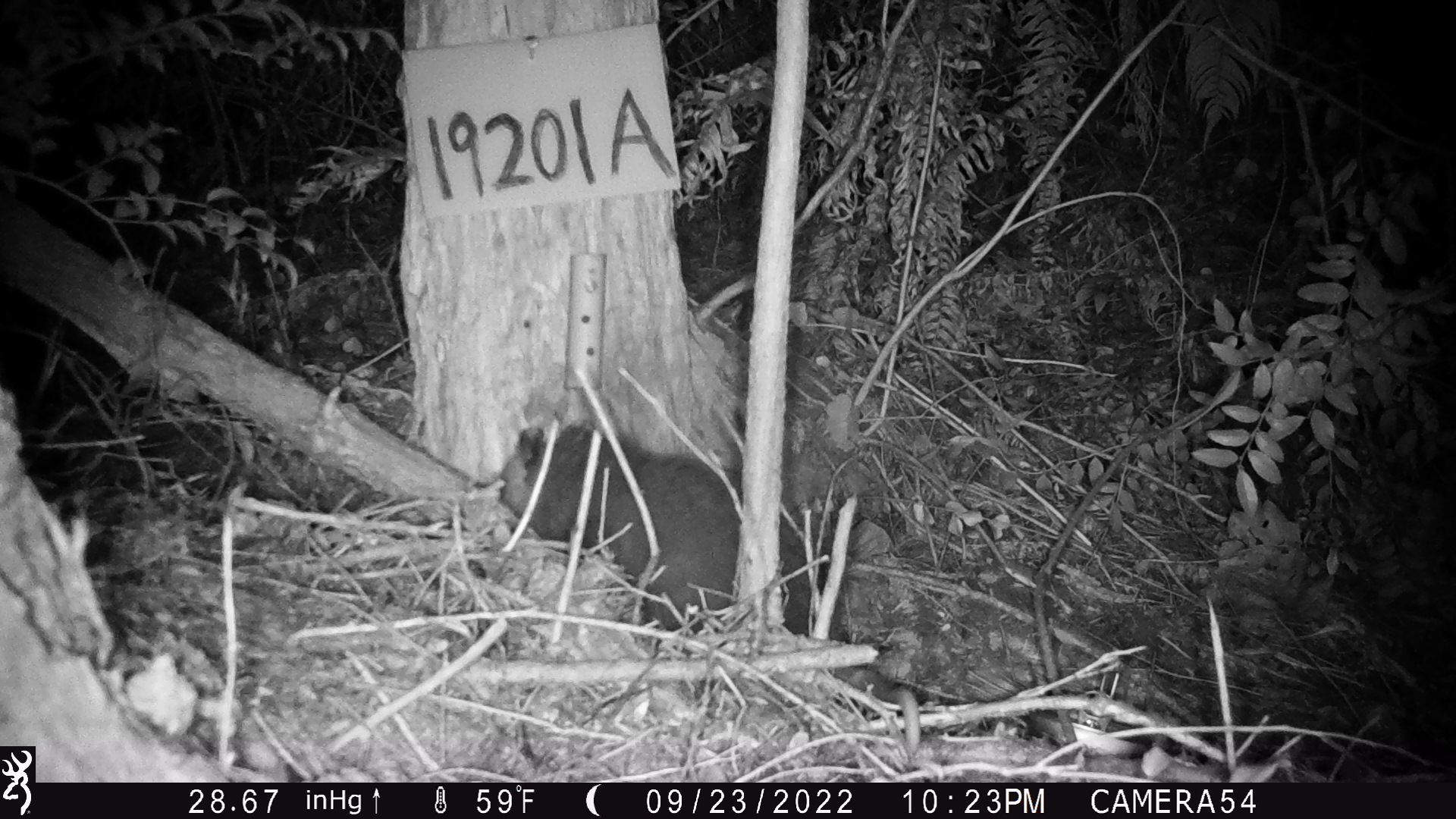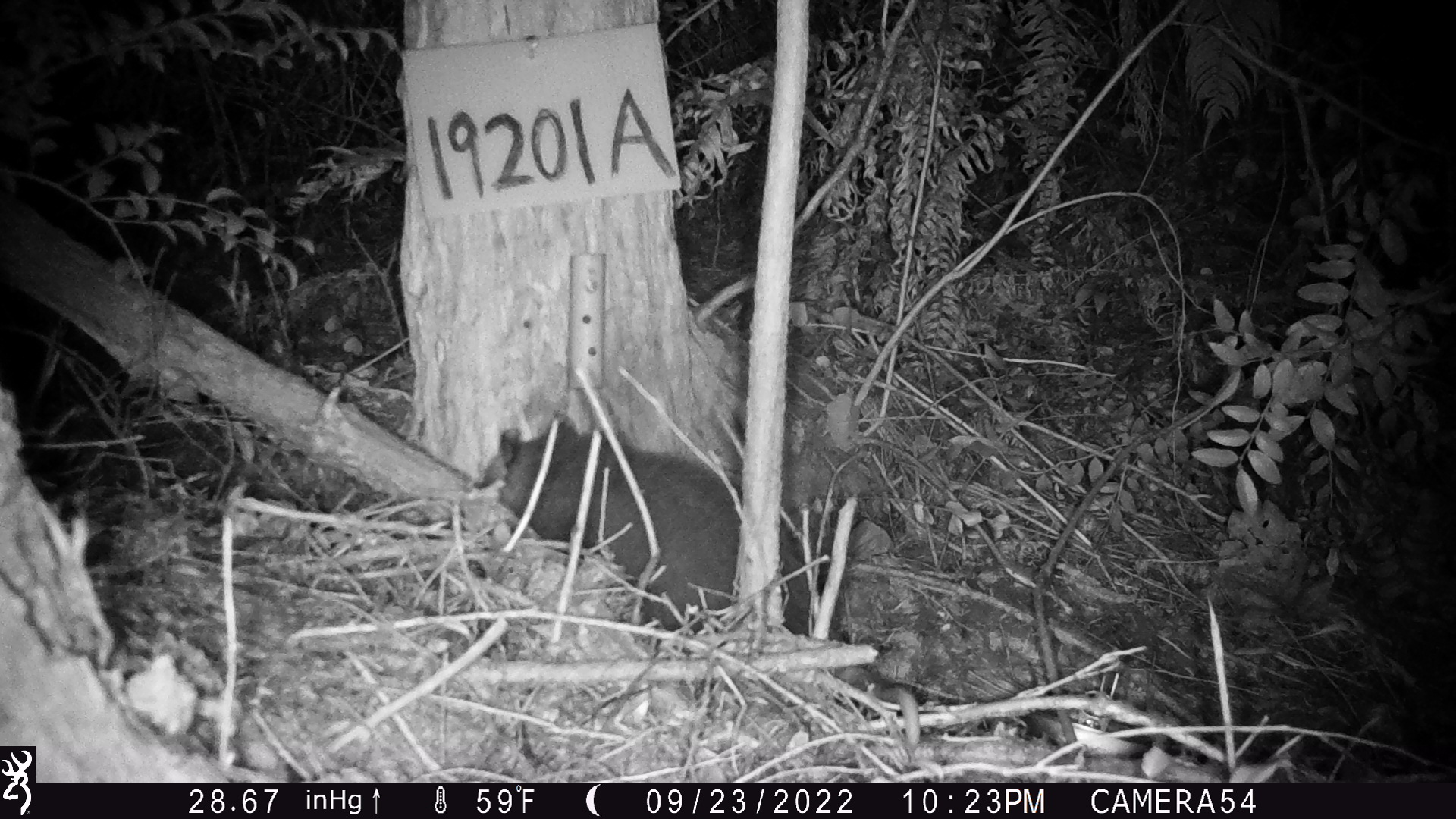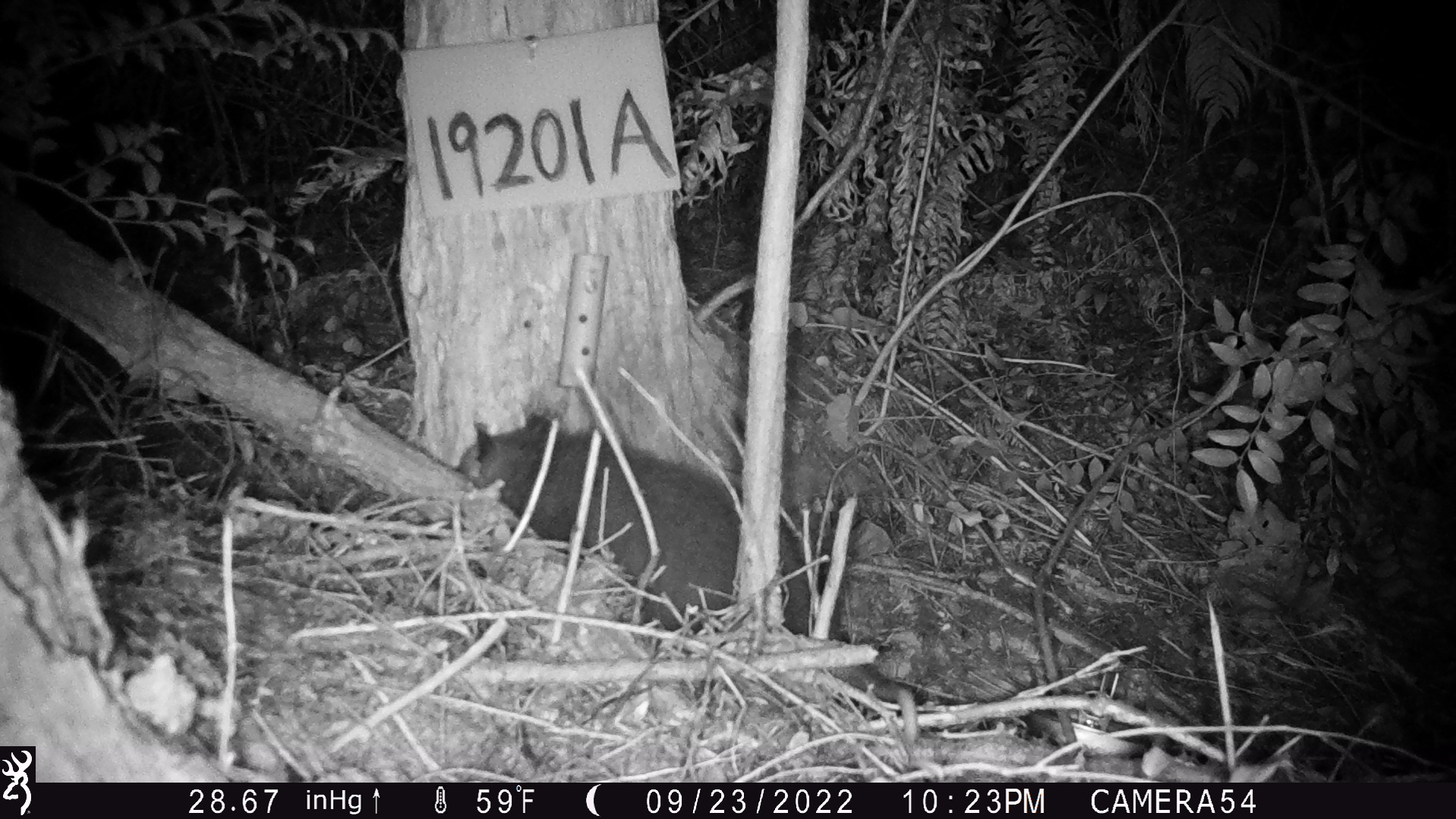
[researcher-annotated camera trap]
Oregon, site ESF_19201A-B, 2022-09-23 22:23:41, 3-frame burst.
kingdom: Animalia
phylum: Chordata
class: Mammalia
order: Didelphimorphia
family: Didelphidae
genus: Didelphis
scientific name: Didelphis virginiana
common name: virginia opossum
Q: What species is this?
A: Virginia opossum (Didelphis virginiana).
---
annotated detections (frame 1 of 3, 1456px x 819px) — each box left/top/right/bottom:
virginia opossum: 472/377/811/659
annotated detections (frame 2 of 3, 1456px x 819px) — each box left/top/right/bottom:
virginia opossum: 405/404/929/749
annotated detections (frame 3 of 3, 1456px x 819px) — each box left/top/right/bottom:
virginia opossum: 436/399/949/769